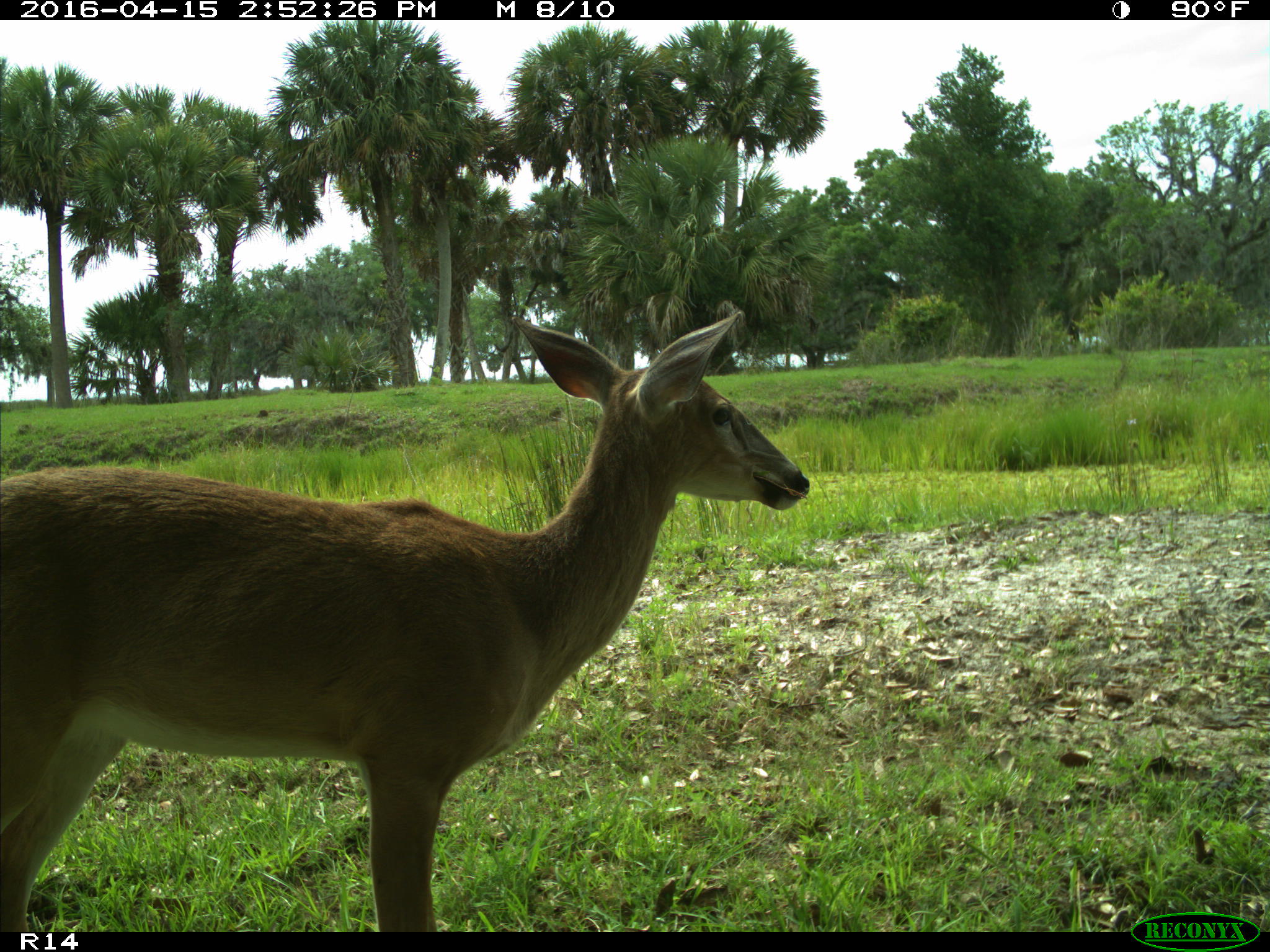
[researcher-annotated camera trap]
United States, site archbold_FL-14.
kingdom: Animalia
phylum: Chordata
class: Mammalia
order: Artiodactyla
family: Cervidae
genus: Odocoileus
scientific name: Odocoileus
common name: deer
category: unidentified deer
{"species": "unidentified deer (deer) (Odocoileus)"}